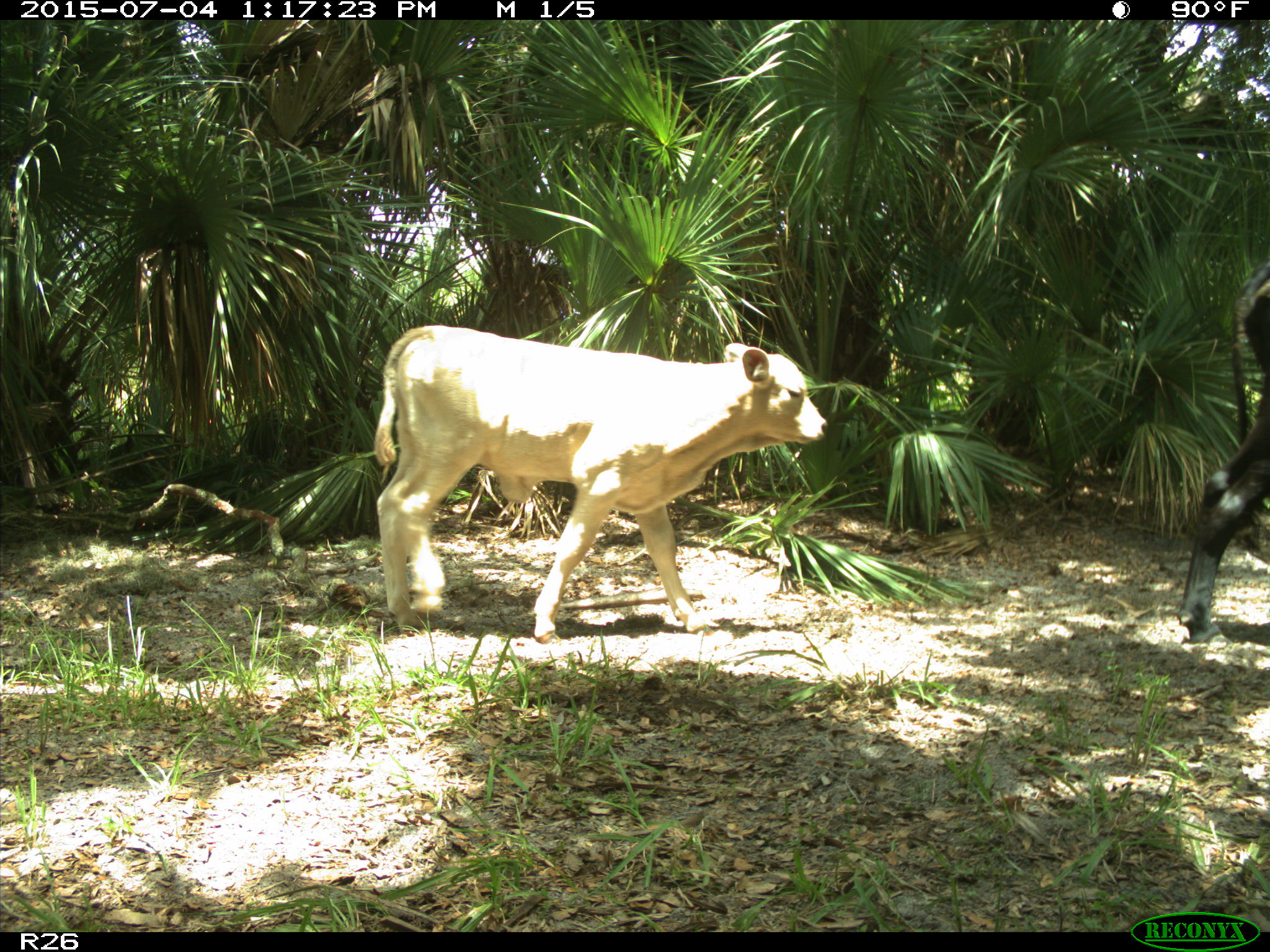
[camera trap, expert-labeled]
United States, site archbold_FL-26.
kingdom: Animalia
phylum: Chordata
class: Mammalia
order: Artiodactyla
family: Bovidae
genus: Bos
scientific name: Bos taurus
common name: domestic cow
Bos taurus (domestic cow).